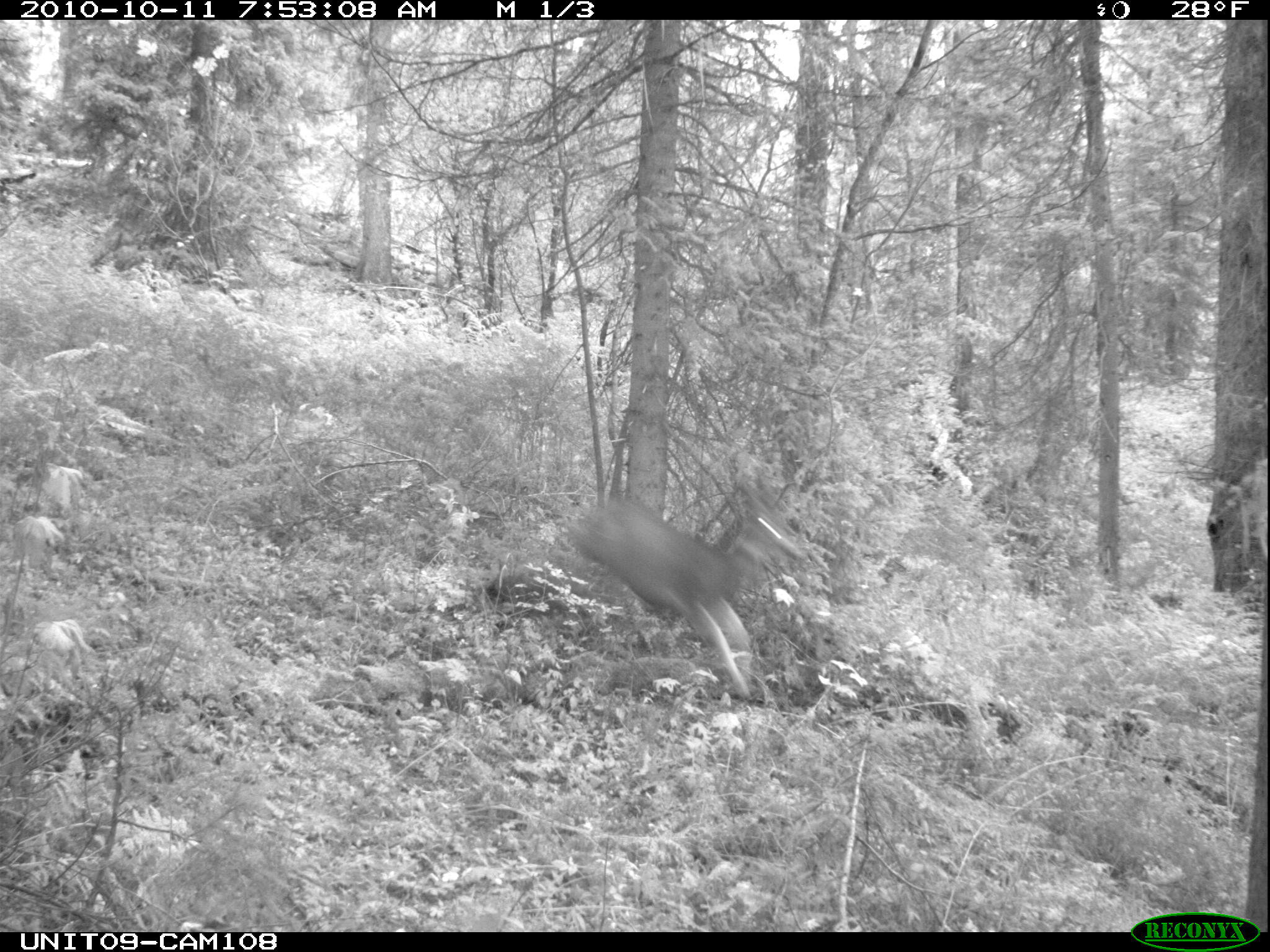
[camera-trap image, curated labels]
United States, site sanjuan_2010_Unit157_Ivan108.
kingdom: Animalia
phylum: Chordata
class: Mammalia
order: Artiodactyla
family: Cervidae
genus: Odocoileus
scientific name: Odocoileus hemionus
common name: mule deer